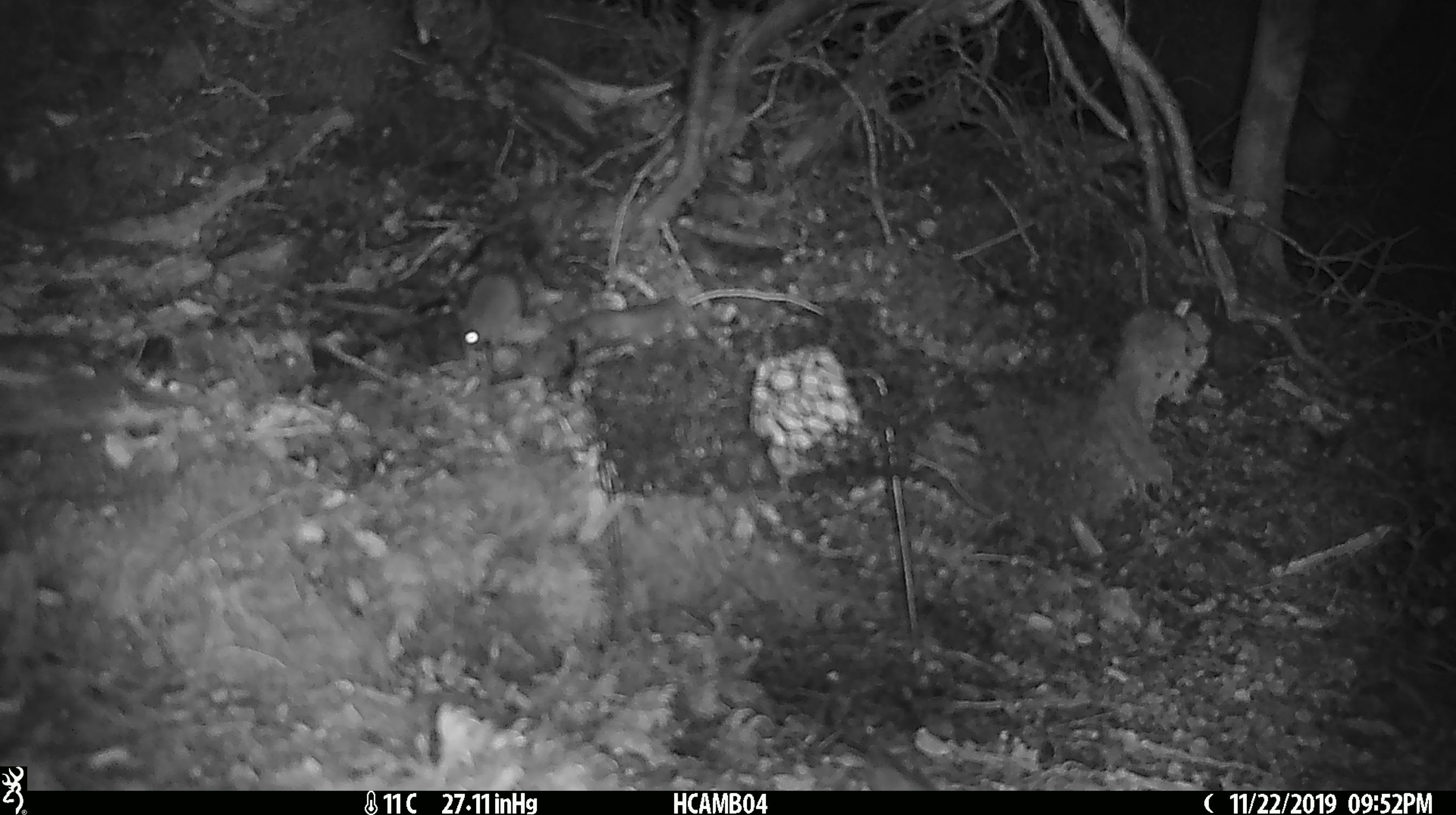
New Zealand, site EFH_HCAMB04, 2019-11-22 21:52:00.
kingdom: Animalia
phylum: Chordata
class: Mammalia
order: Rodentia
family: Muridae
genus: Mus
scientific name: Mus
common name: mouse